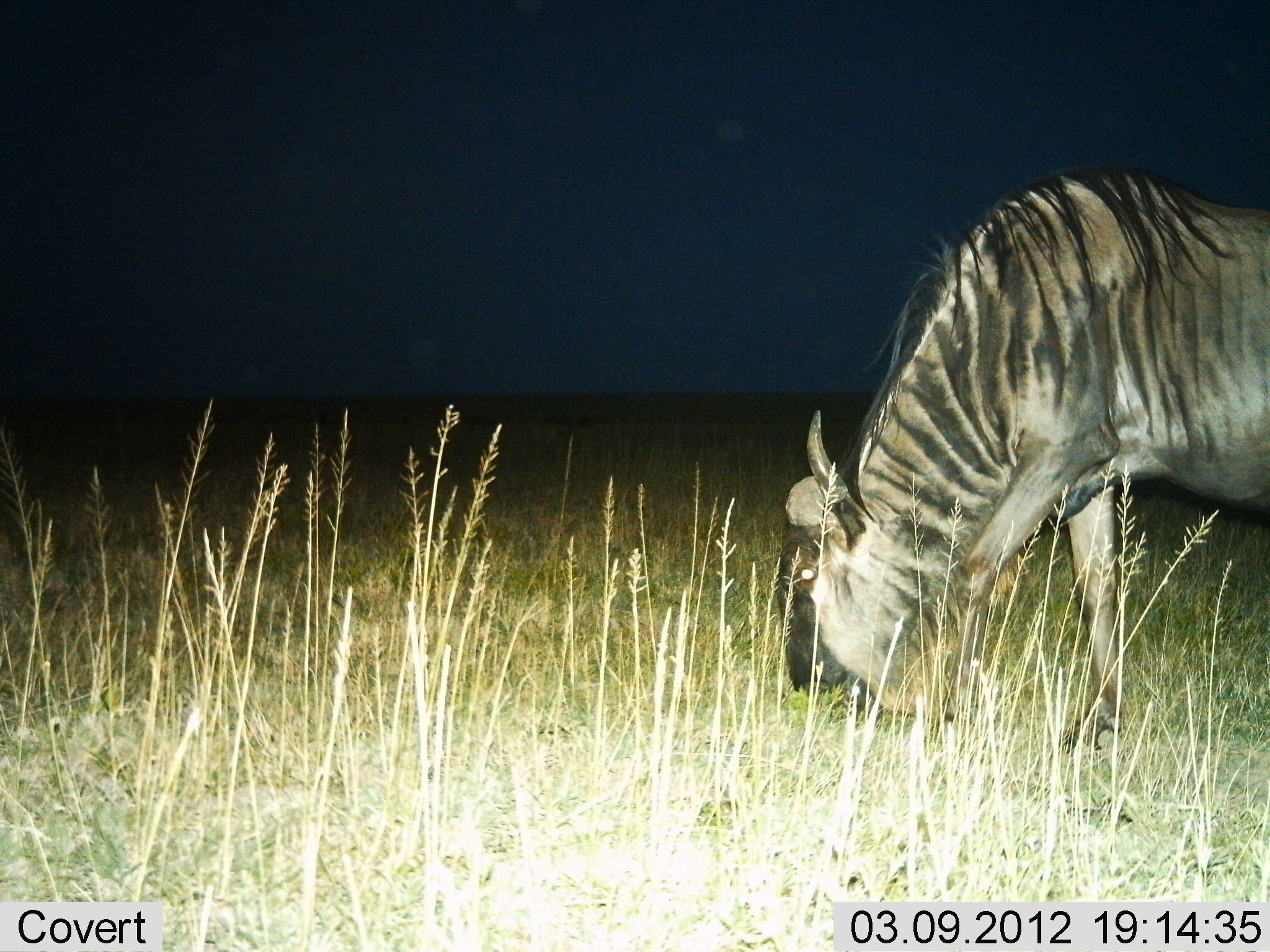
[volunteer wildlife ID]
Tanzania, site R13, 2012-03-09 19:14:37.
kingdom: Animalia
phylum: Chordata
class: Mammalia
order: Artiodactyla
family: Bovidae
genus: Connochaetes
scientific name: Connochaetes taurinus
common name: blue wildebeest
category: wildebeest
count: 1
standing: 25%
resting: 0%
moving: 0%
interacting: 0%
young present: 0%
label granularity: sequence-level